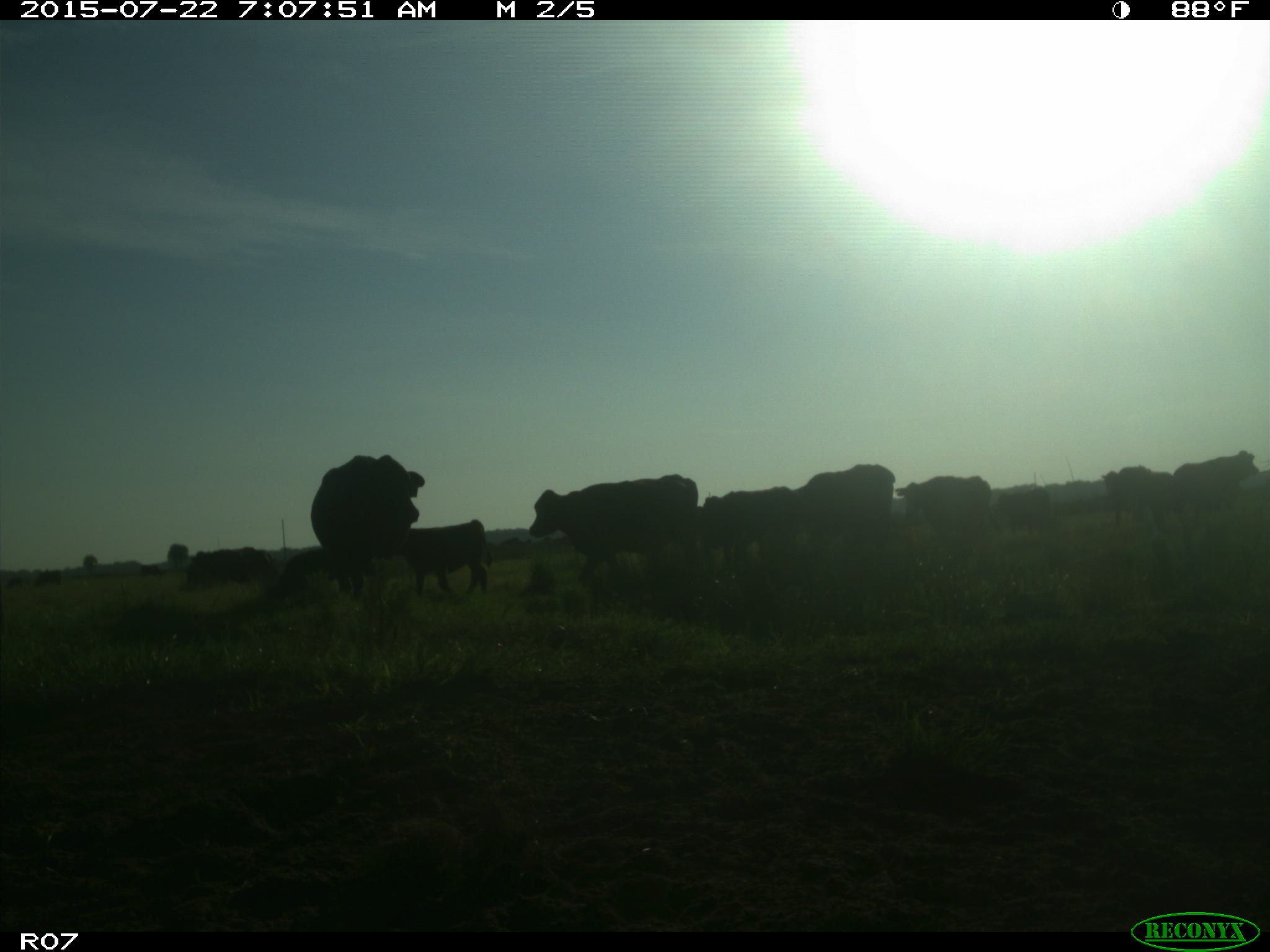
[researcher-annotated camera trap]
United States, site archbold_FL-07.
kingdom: Animalia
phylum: Chordata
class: Mammalia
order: Artiodactyla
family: Cervidae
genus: Odocoileus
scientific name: Odocoileus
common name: deer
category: unidentified deer